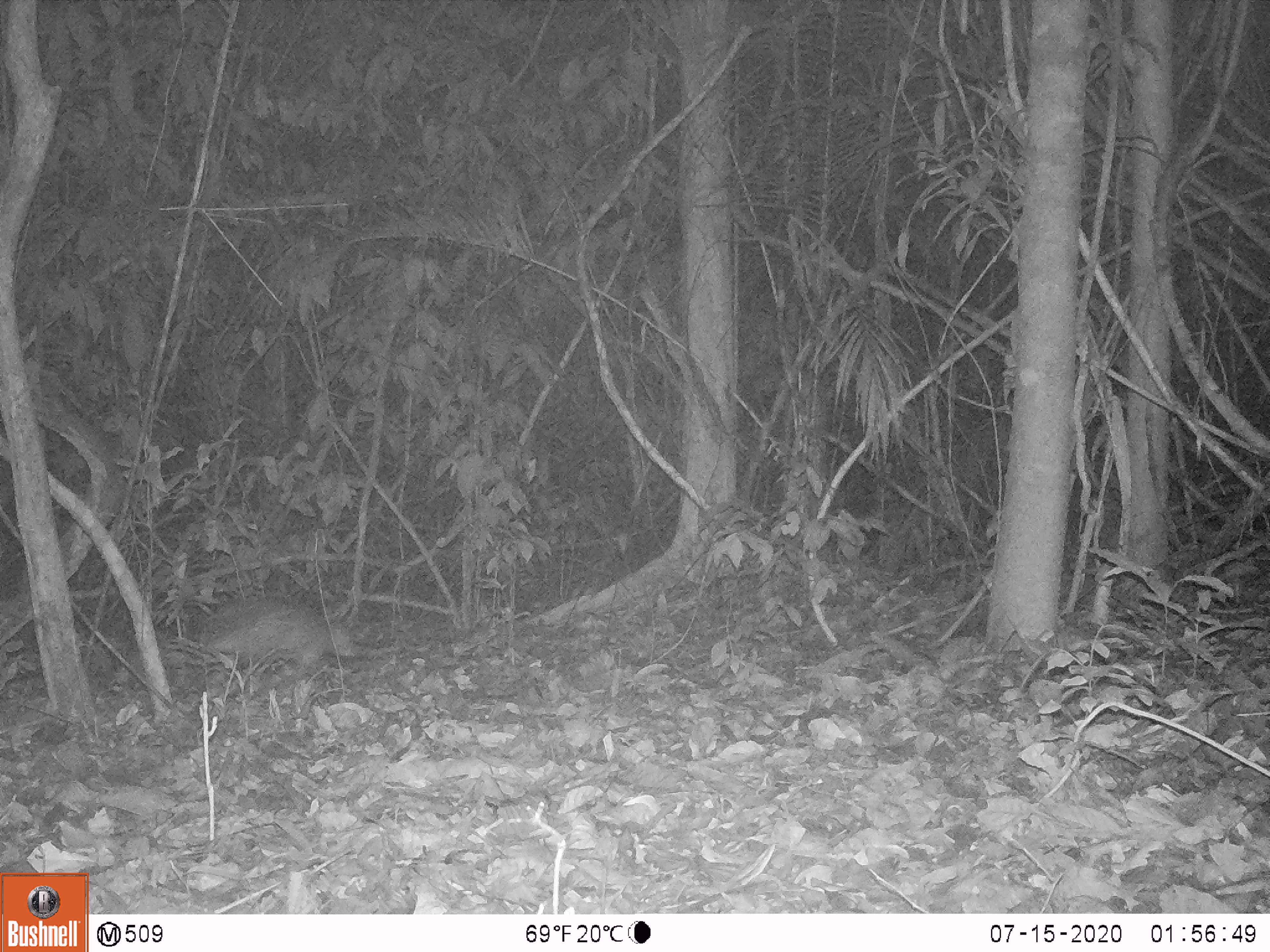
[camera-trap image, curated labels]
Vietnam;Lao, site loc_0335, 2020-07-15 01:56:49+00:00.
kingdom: Animalia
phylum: Chordata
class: Mammalia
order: Rodentia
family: Hystricidae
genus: Atherurus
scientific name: Atherurus macrourus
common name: asiatic brush-tailed porcupine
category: asiatic brush tailed porcupine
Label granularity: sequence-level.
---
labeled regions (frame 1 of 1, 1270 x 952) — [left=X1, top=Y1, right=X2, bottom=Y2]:
asiatic brush tailed porcupine: [left=193, top=596, right=400, bottom=659]